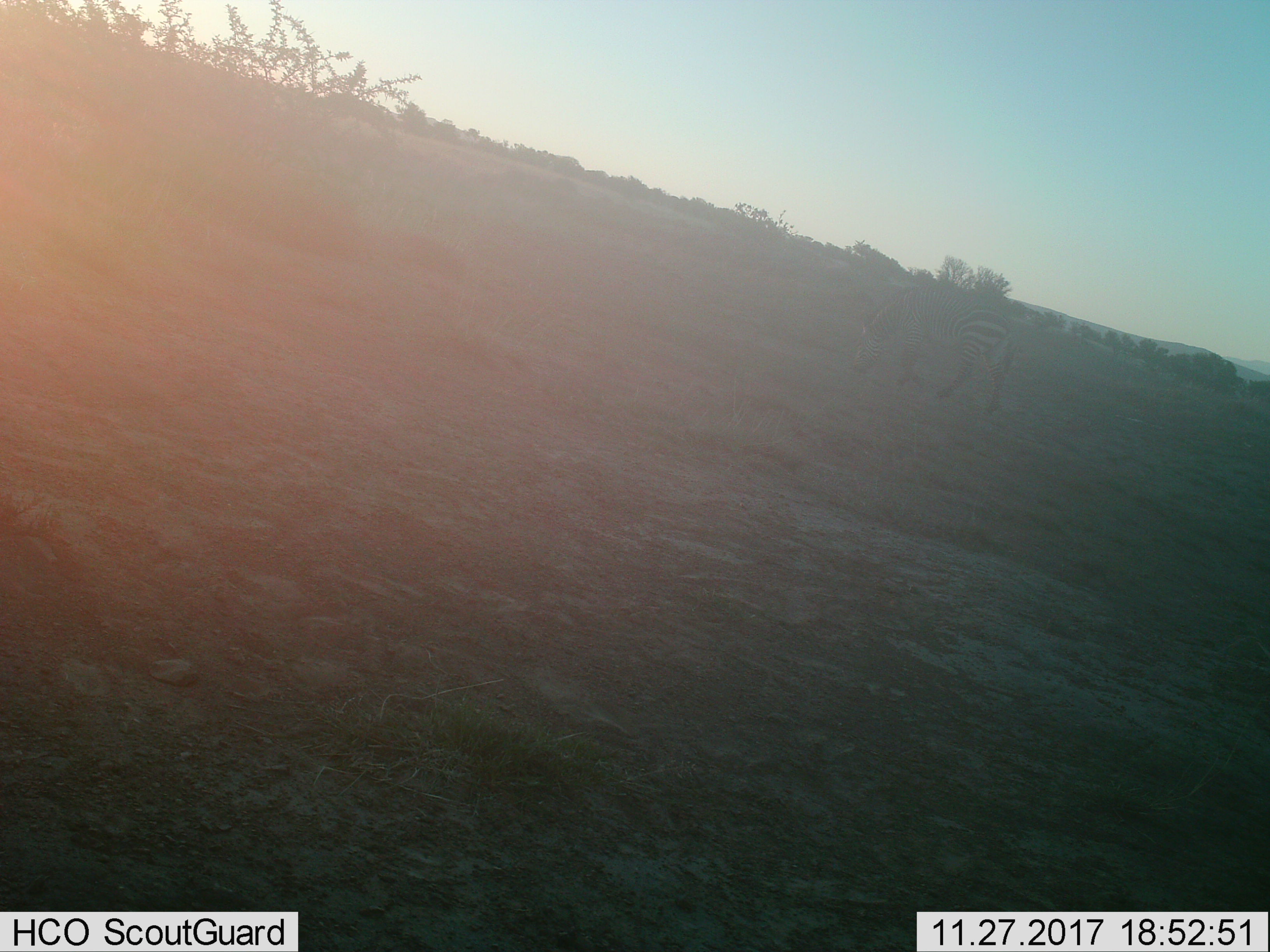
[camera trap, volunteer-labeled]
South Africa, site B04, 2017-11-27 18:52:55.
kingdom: Animalia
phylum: Chordata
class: Mammalia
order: Perissodactyla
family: Equidae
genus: Equus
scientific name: Equus zebra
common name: mountain zebra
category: zebramountain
Zebramountain (mountain zebra) (Equus zebra), count 1. Behavior (volunteer vote fractions): standing 17%, resting 0%, moving 33%, interacting 0%. Young present (vote fraction): 0%. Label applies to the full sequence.